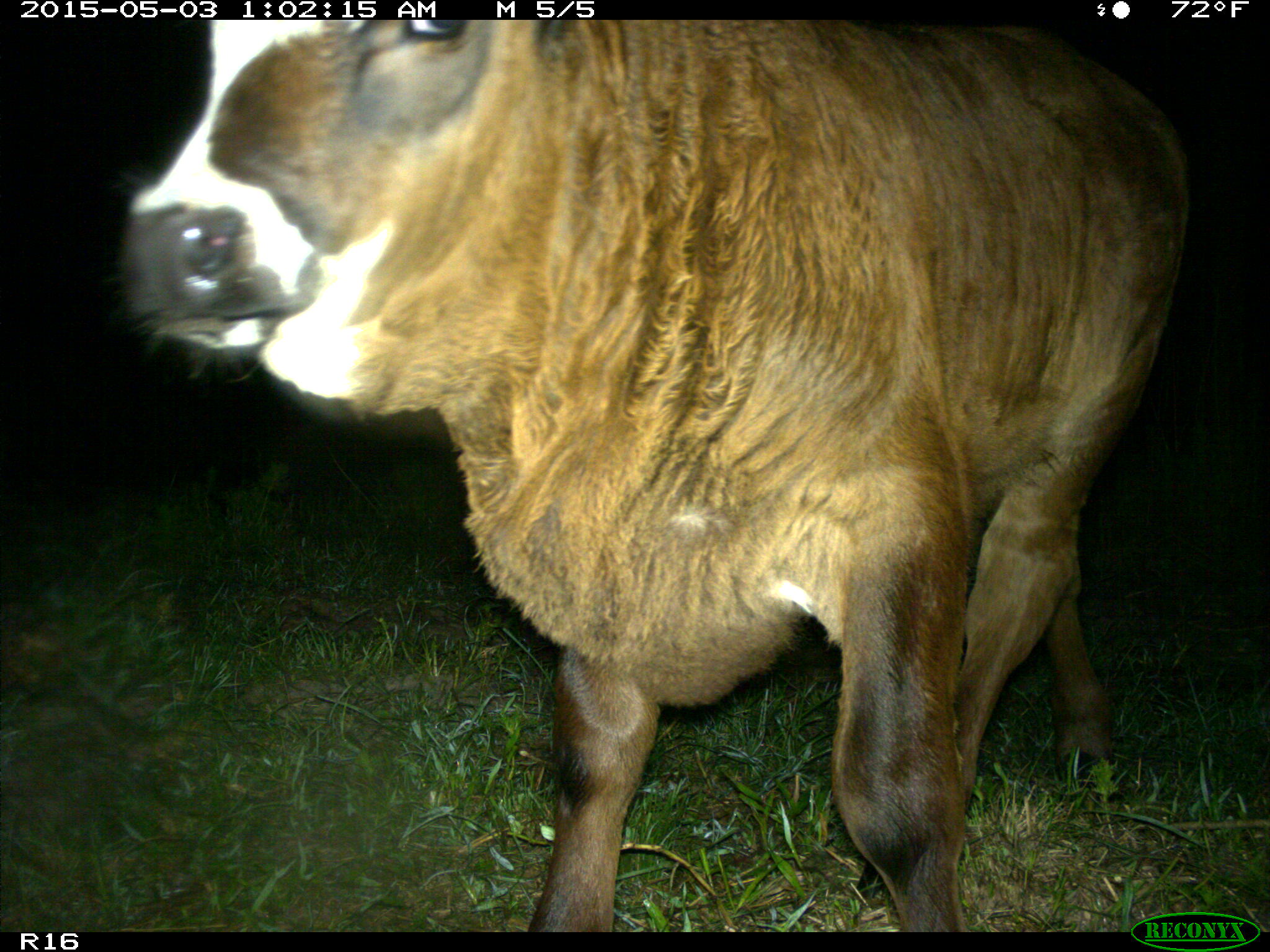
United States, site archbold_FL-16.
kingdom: Animalia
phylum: Chordata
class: Mammalia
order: Artiodactyla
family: Bovidae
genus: Bos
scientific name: Bos taurus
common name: domestic cow